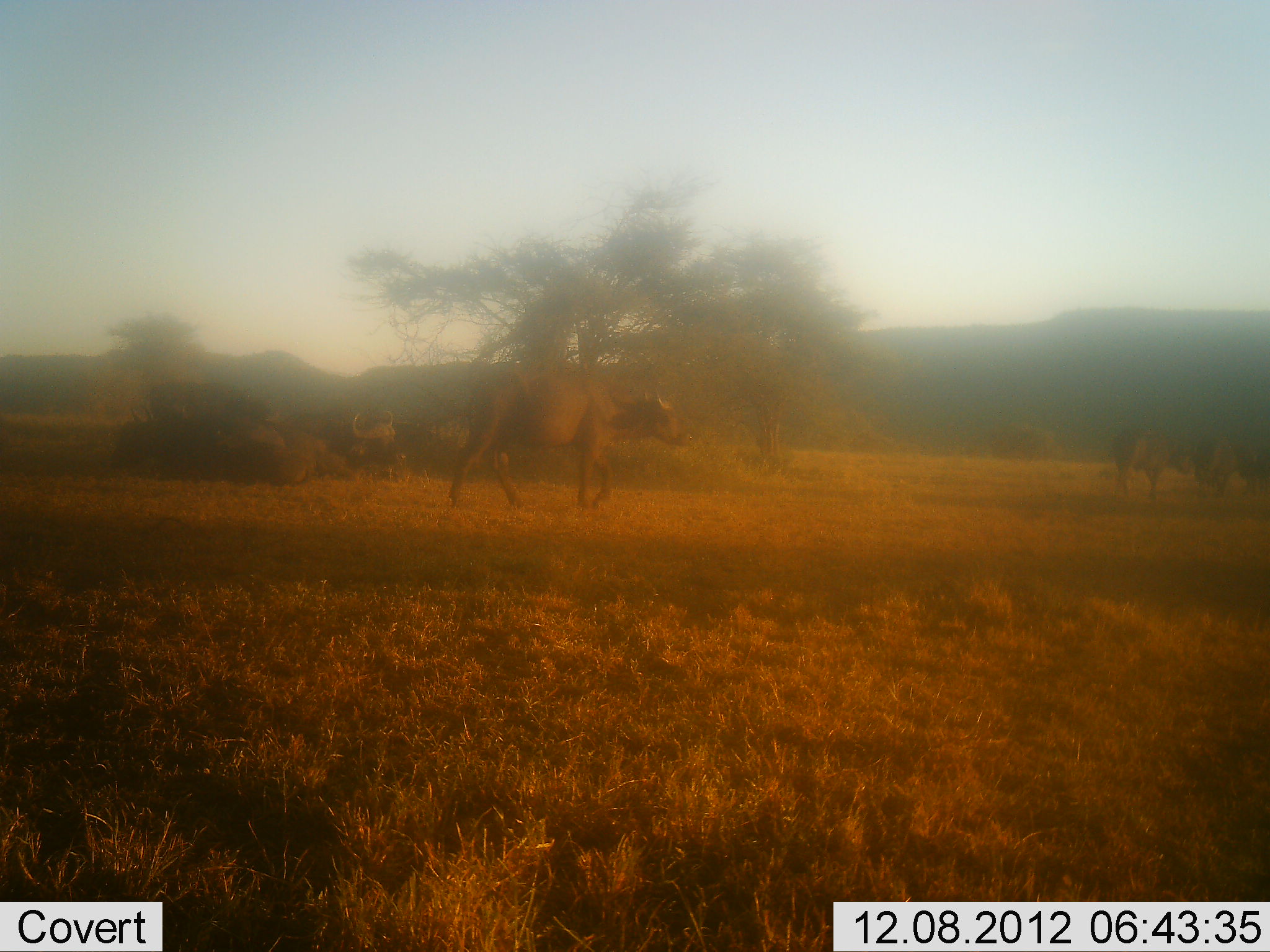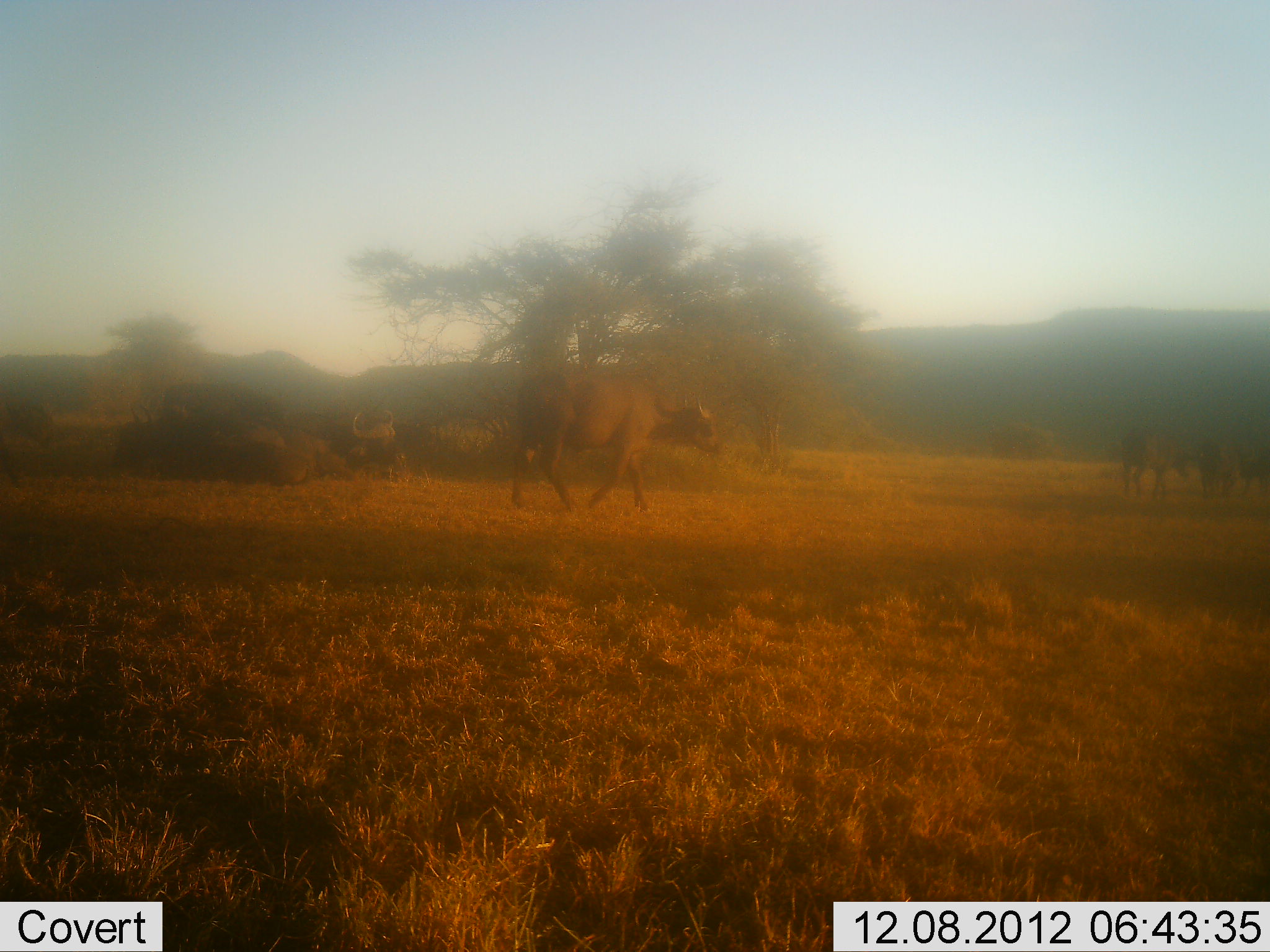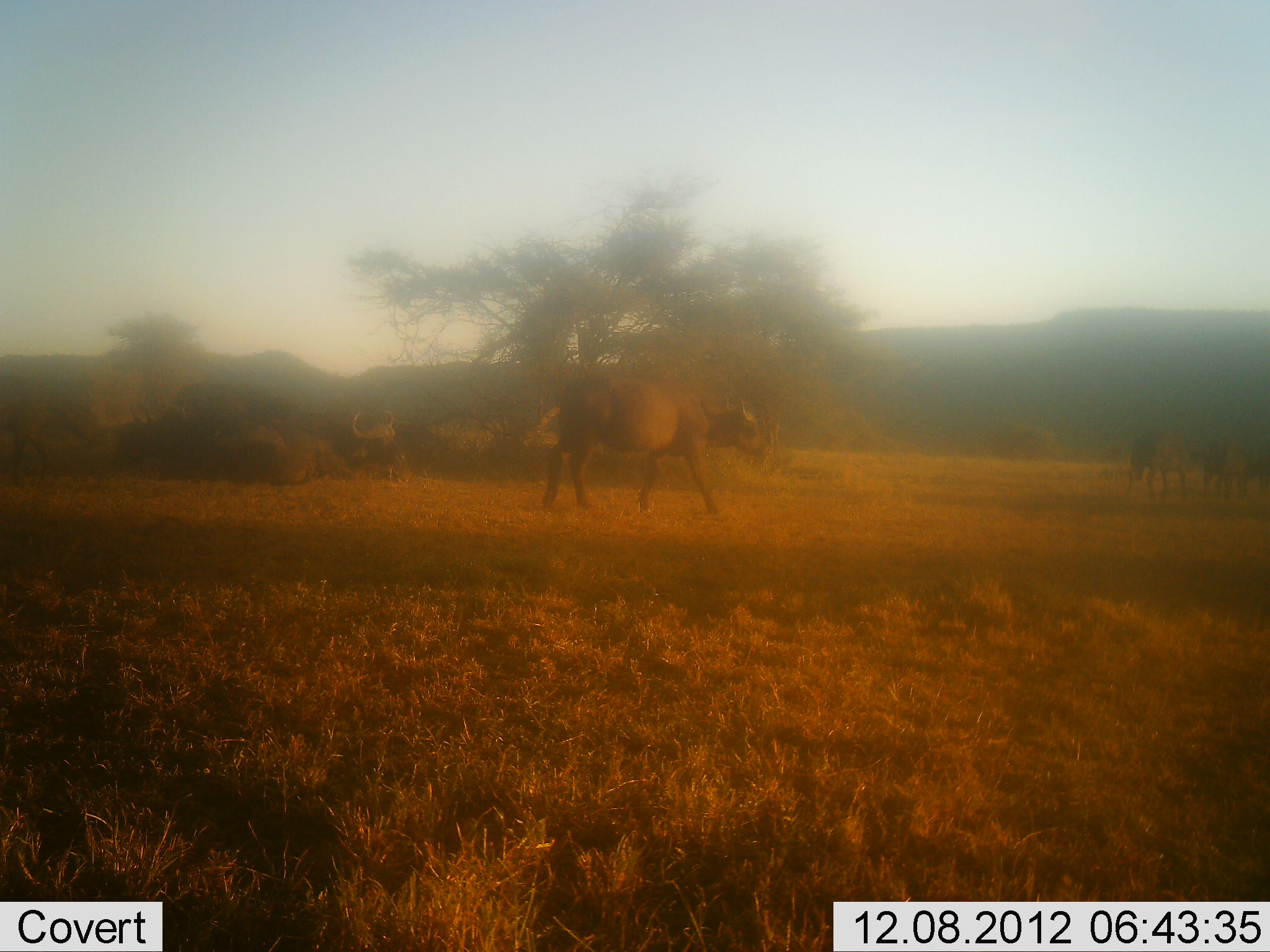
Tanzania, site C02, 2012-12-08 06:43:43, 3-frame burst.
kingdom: Animalia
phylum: Chordata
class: Mammalia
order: Artiodactyla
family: Bovidae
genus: Syncerus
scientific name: Syncerus caffer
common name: cape buffalo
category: buffalo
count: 6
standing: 27%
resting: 46%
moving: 92%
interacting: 0%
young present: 0%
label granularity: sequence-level